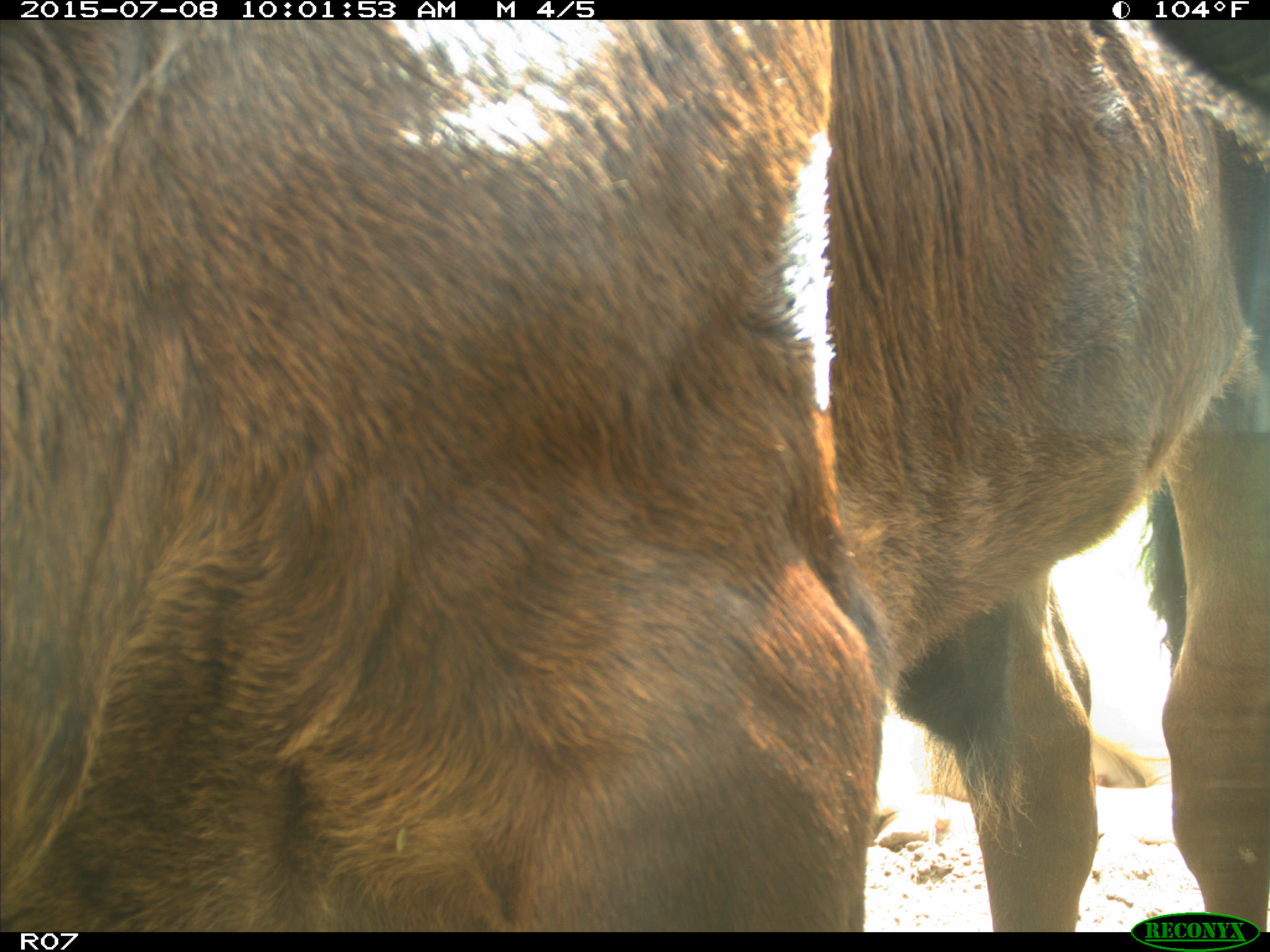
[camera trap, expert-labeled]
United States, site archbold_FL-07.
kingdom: Animalia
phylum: Chordata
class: Mammalia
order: Artiodactyla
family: Bovidae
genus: Bos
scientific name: Bos taurus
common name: domestic cow